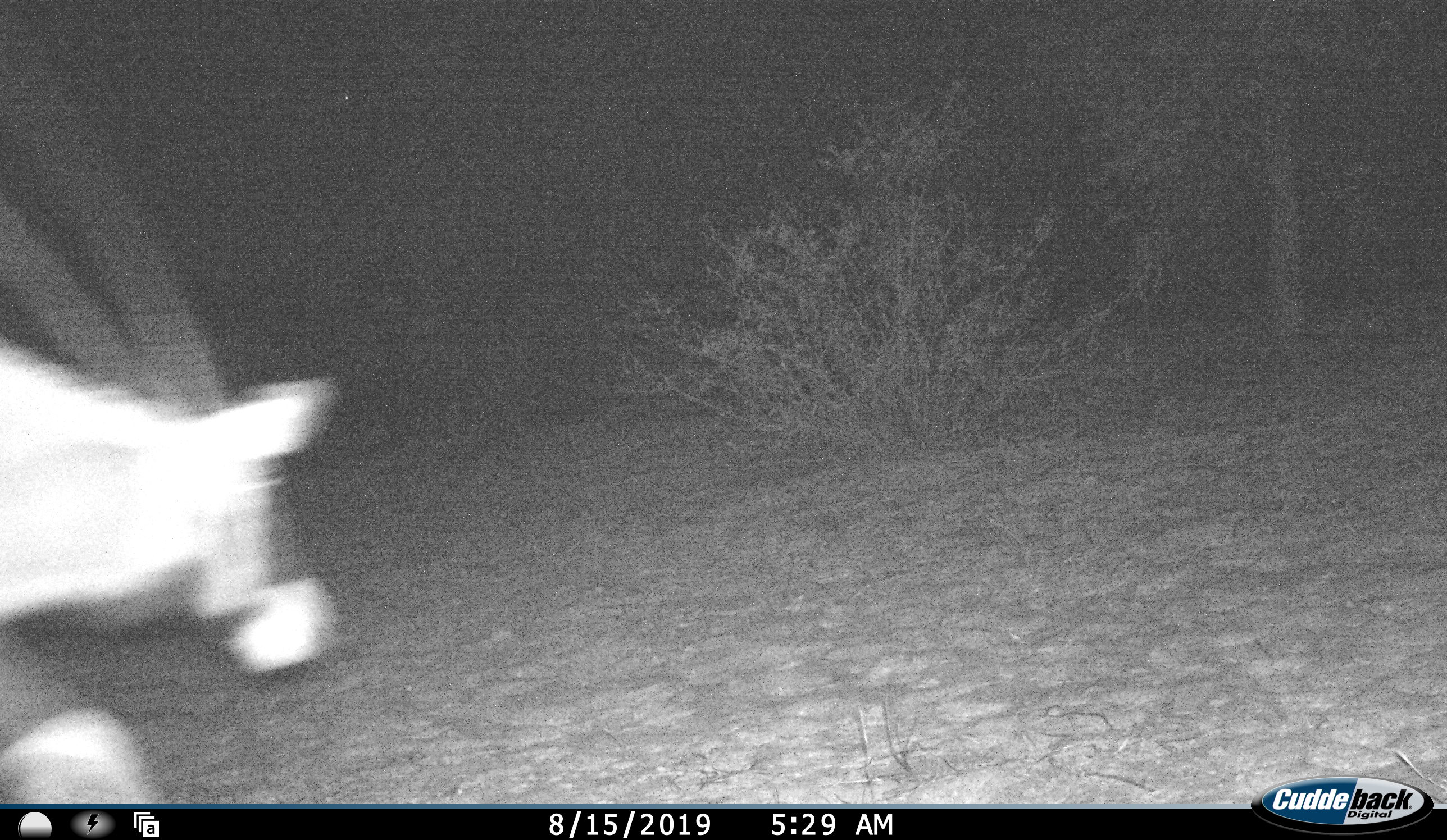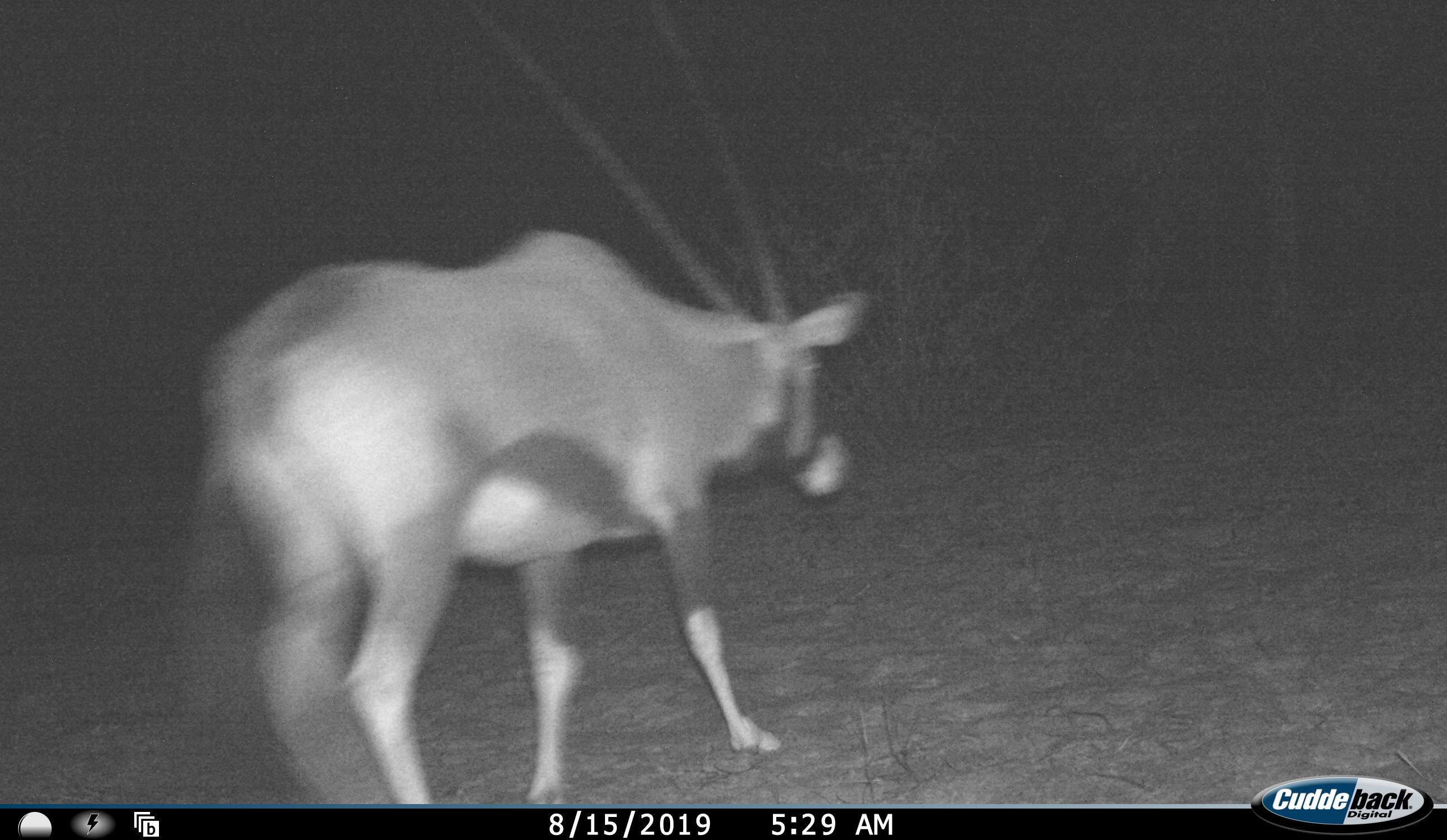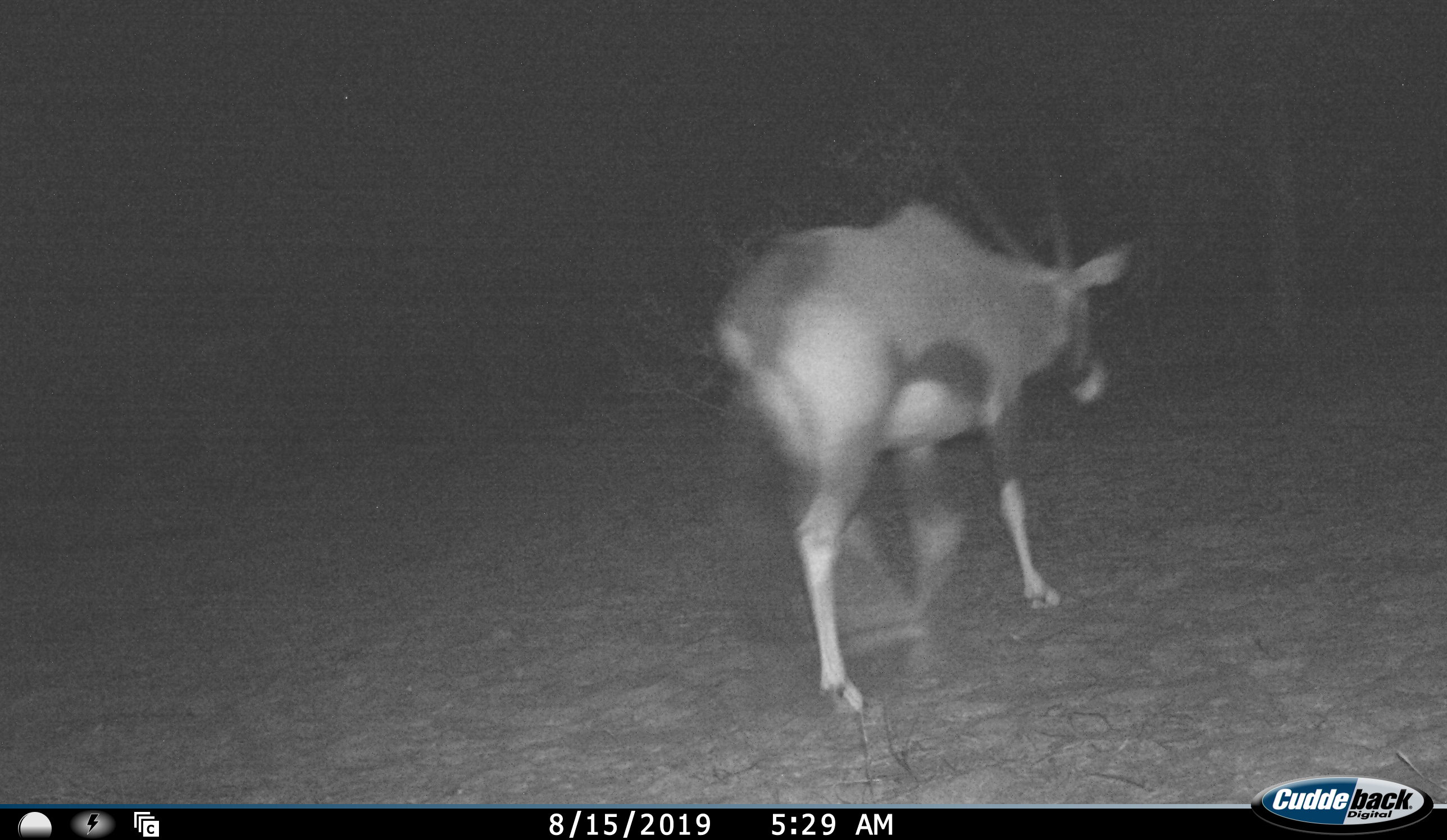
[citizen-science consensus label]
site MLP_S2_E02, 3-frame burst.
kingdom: Animalia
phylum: Chordata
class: Mammalia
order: Artiodactyla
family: Bovidae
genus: Oryx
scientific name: Oryx gazella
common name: gemsbok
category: oryx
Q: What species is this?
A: Oryx (gemsbok) (Oryx gazella).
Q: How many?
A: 1.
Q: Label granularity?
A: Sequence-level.